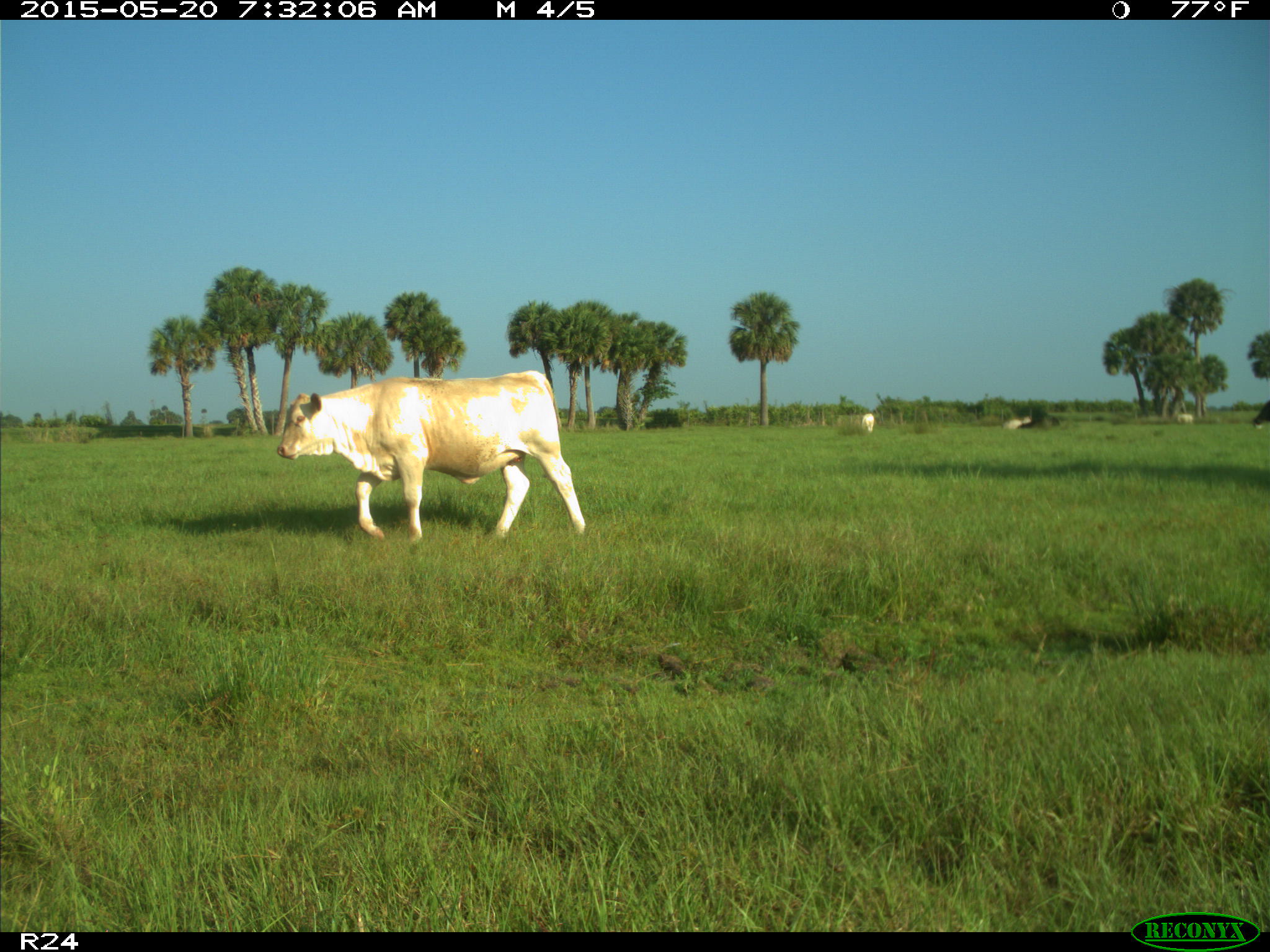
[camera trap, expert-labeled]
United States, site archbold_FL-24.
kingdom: Animalia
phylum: Chordata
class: Mammalia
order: Artiodactyla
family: Bovidae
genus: Bos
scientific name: Bos taurus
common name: domestic cow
Bos taurus (domestic cow).